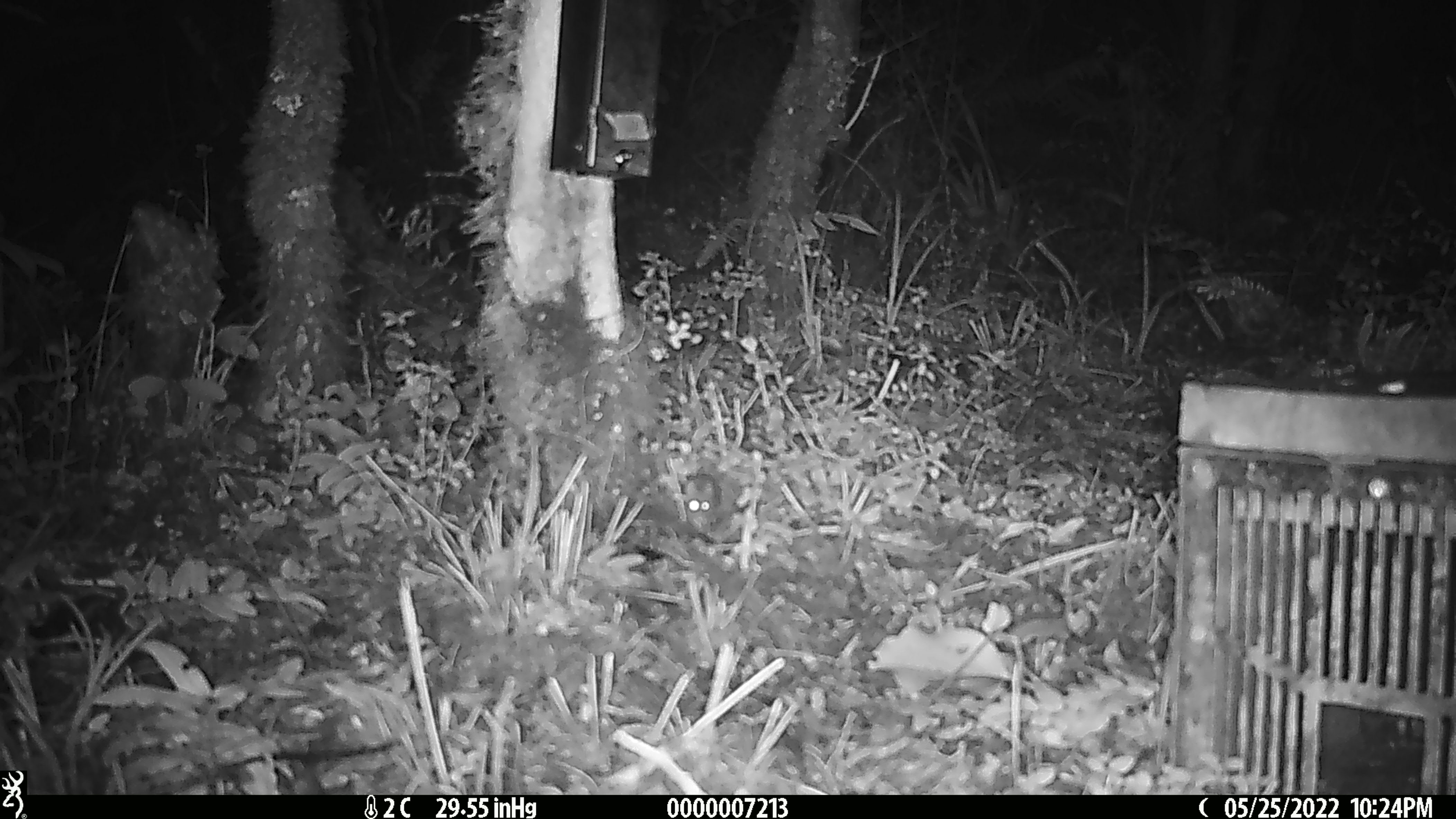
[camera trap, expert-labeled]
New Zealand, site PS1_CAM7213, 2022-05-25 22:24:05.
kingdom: Animalia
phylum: Chordata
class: Mammalia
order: Rodentia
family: Muridae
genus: Mus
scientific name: Mus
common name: mouse